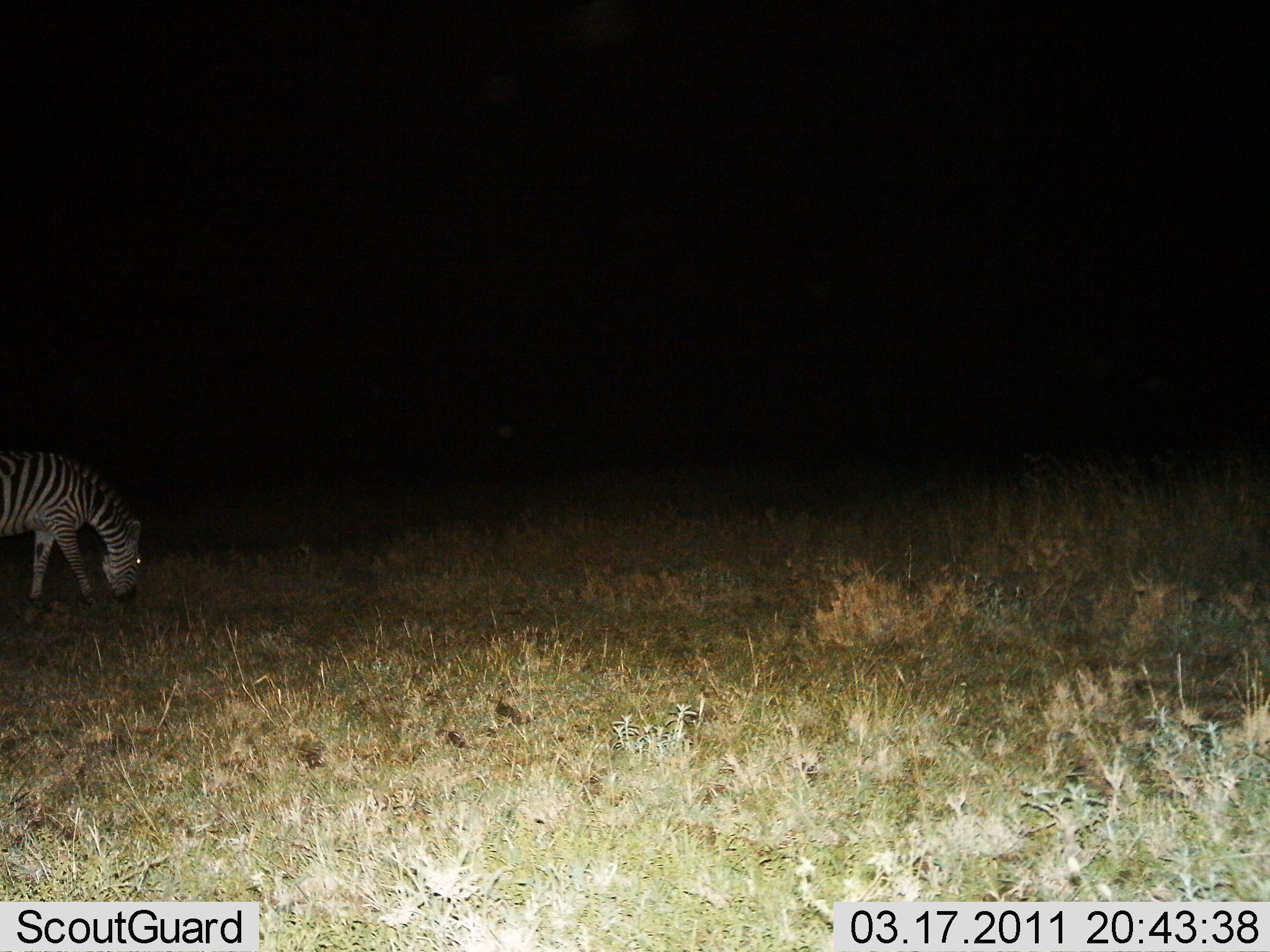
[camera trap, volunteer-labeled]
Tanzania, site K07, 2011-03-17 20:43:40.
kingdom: Animalia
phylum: Chordata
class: Mammalia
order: Perissodactyla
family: Equidae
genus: Equus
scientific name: Equus quagga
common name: plains zebra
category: zebra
Zebra (plains zebra) (Equus quagga), count 1. Behavior (volunteer vote fractions): standing 15%, resting 0%, moving 8%, interacting 0%. Young present (vote fraction): 0%. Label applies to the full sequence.